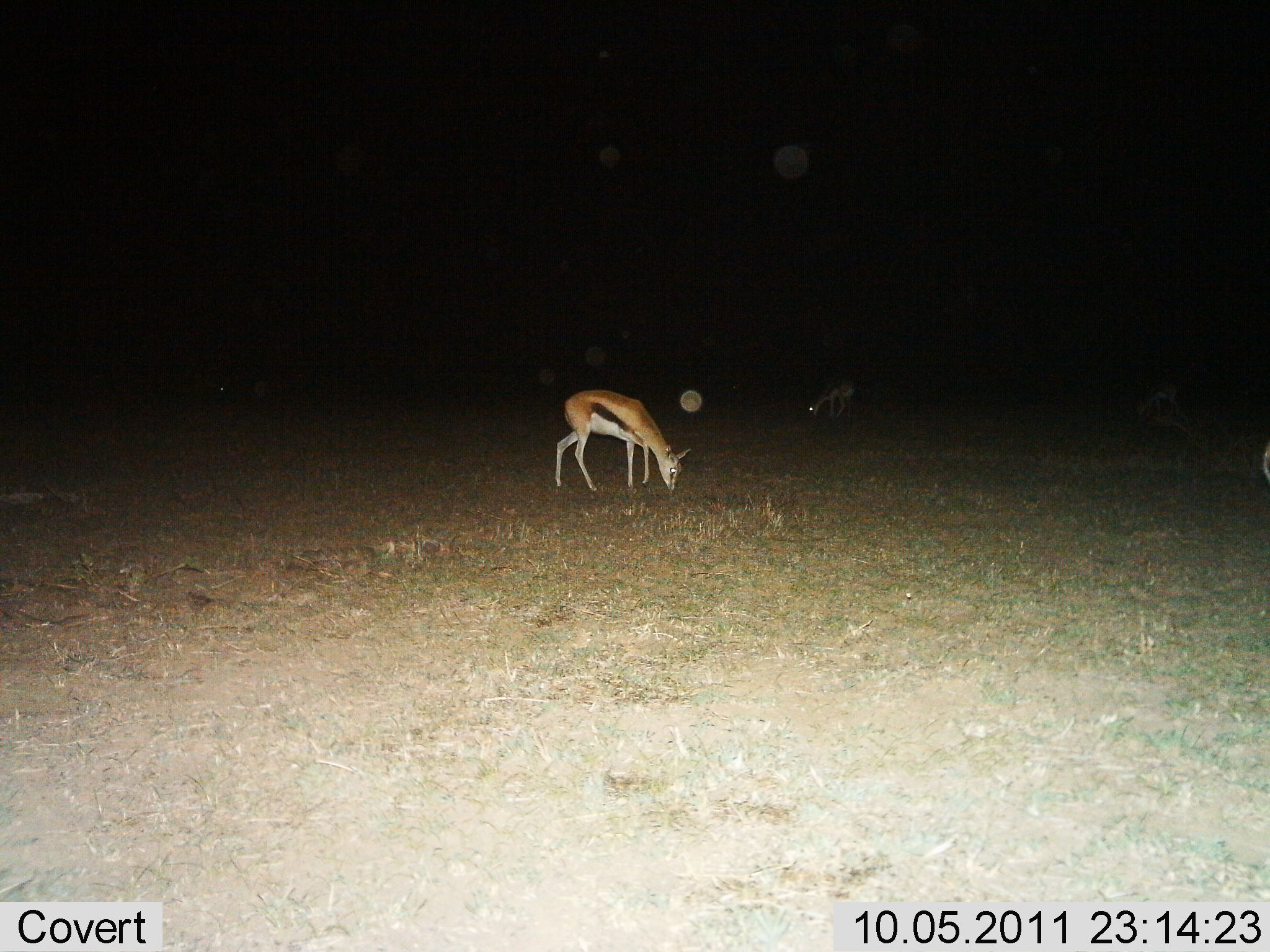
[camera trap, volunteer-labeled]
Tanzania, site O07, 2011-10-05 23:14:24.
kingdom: Animalia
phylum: Chordata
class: Mammalia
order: Artiodactyla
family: Bovidae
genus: Eudorcas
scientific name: Eudorcas thomsonii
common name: thomson's gazelle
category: gazellethomsons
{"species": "gazellethomsons (thomson's gazelle) (Eudorcas thomsonii)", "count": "2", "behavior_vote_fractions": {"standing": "15%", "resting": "8%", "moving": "0%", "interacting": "0%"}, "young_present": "0%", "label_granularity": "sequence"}